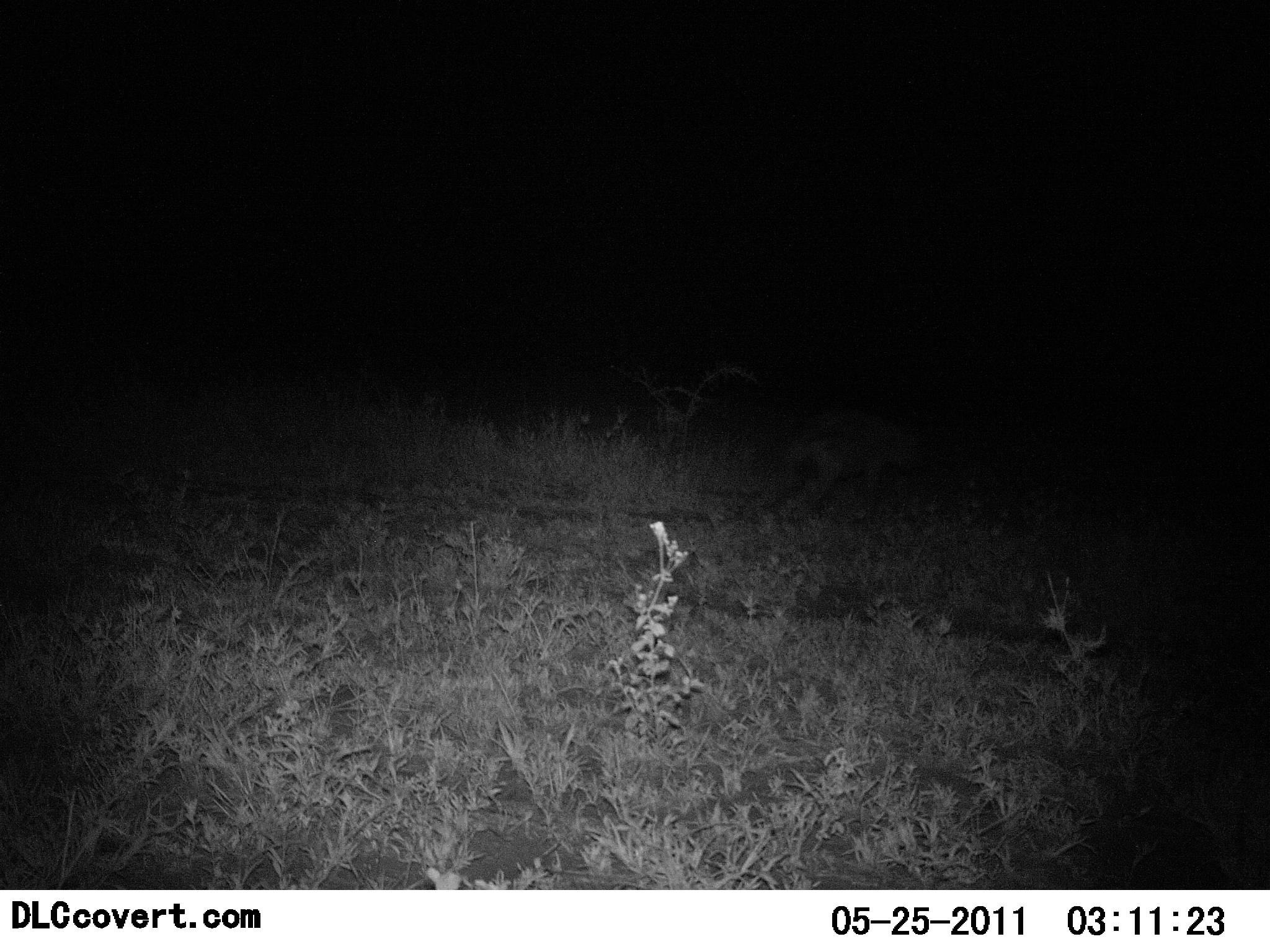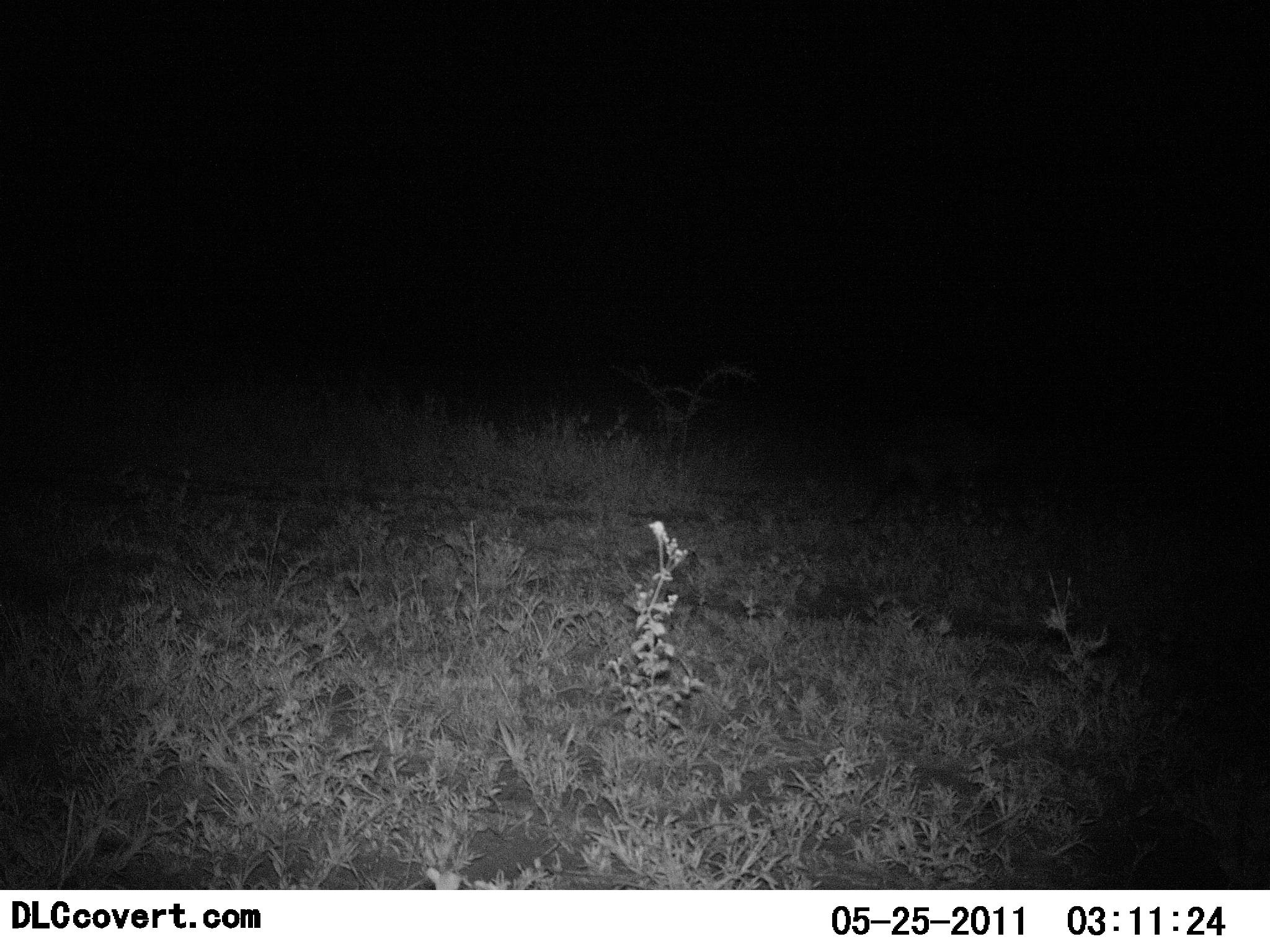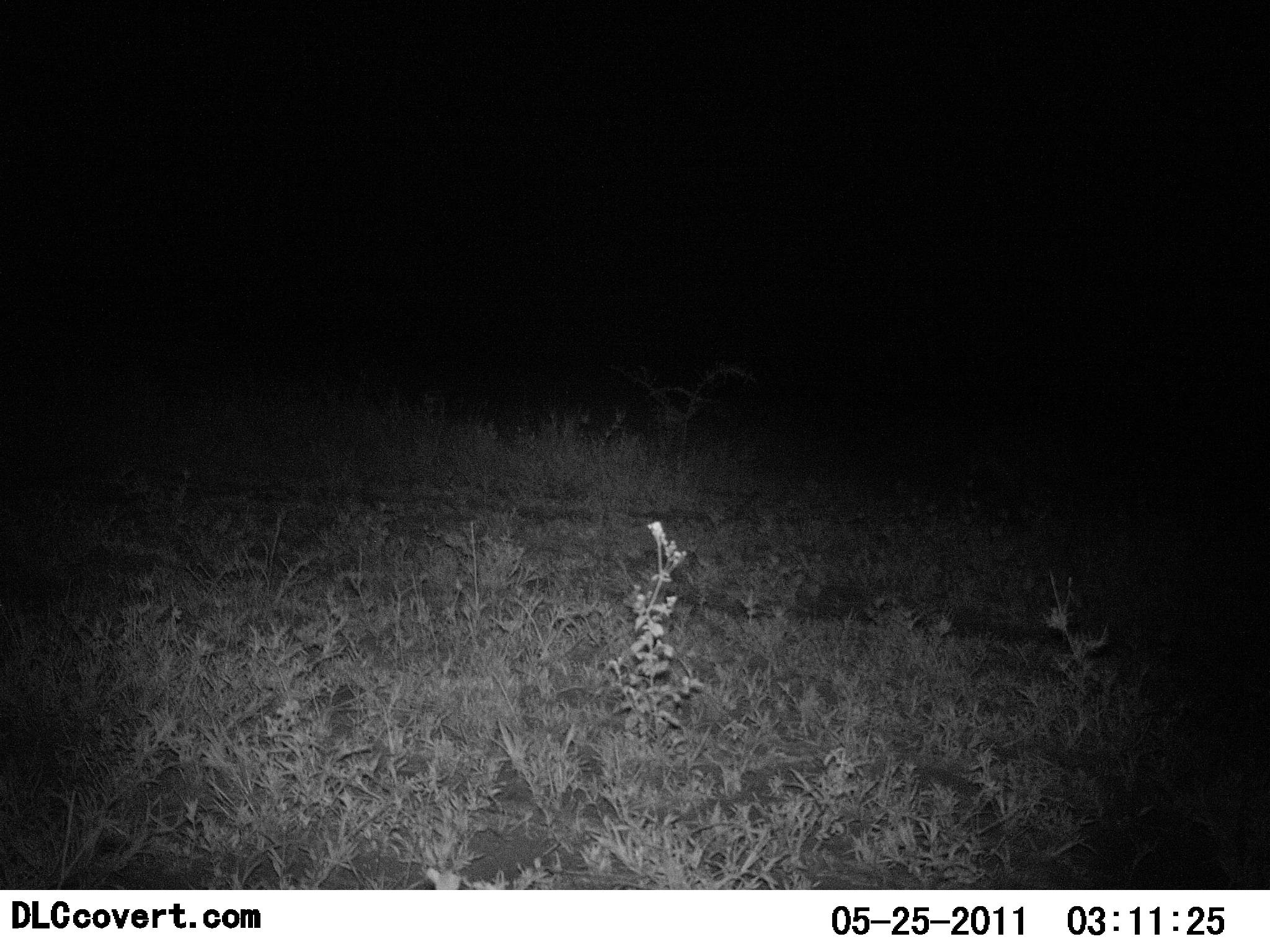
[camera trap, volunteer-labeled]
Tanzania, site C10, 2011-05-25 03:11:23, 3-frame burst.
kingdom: Animalia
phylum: Chordata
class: Mammalia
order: Carnivora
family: Hyaenidae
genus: Crocuta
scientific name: Crocuta crocuta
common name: spotted hyena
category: hyenaspotted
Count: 1.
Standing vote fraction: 0%.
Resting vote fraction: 0%.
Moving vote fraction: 100%.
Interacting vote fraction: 0%.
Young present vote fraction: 0%.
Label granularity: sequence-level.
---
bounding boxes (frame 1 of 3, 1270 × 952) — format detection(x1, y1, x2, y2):
animal: detection(784, 409, 929, 514)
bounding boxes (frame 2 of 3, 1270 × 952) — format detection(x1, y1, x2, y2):
animal: detection(848, 415, 1013, 526)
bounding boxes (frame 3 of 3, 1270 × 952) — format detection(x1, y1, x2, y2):
animal: detection(967, 412, 1093, 504)